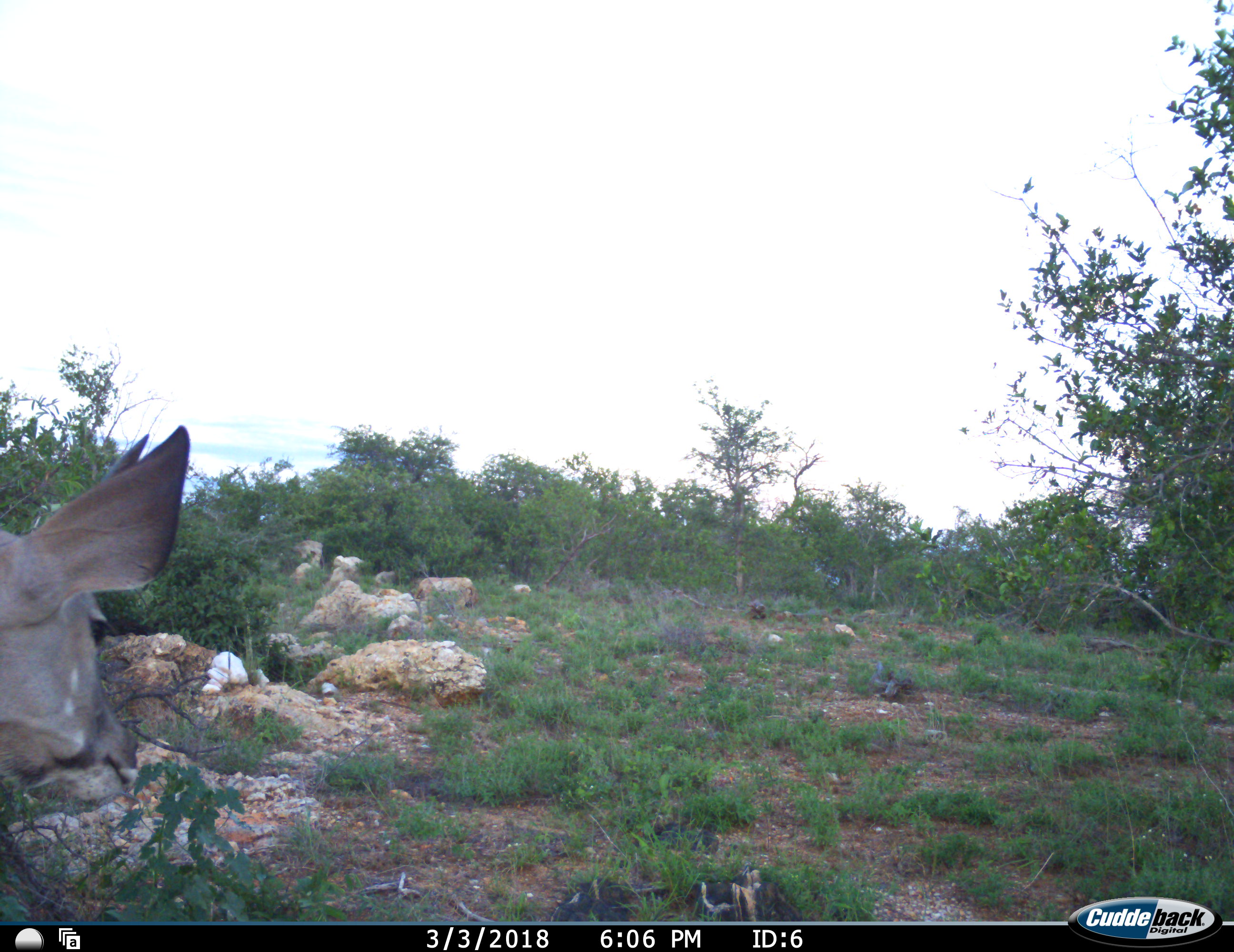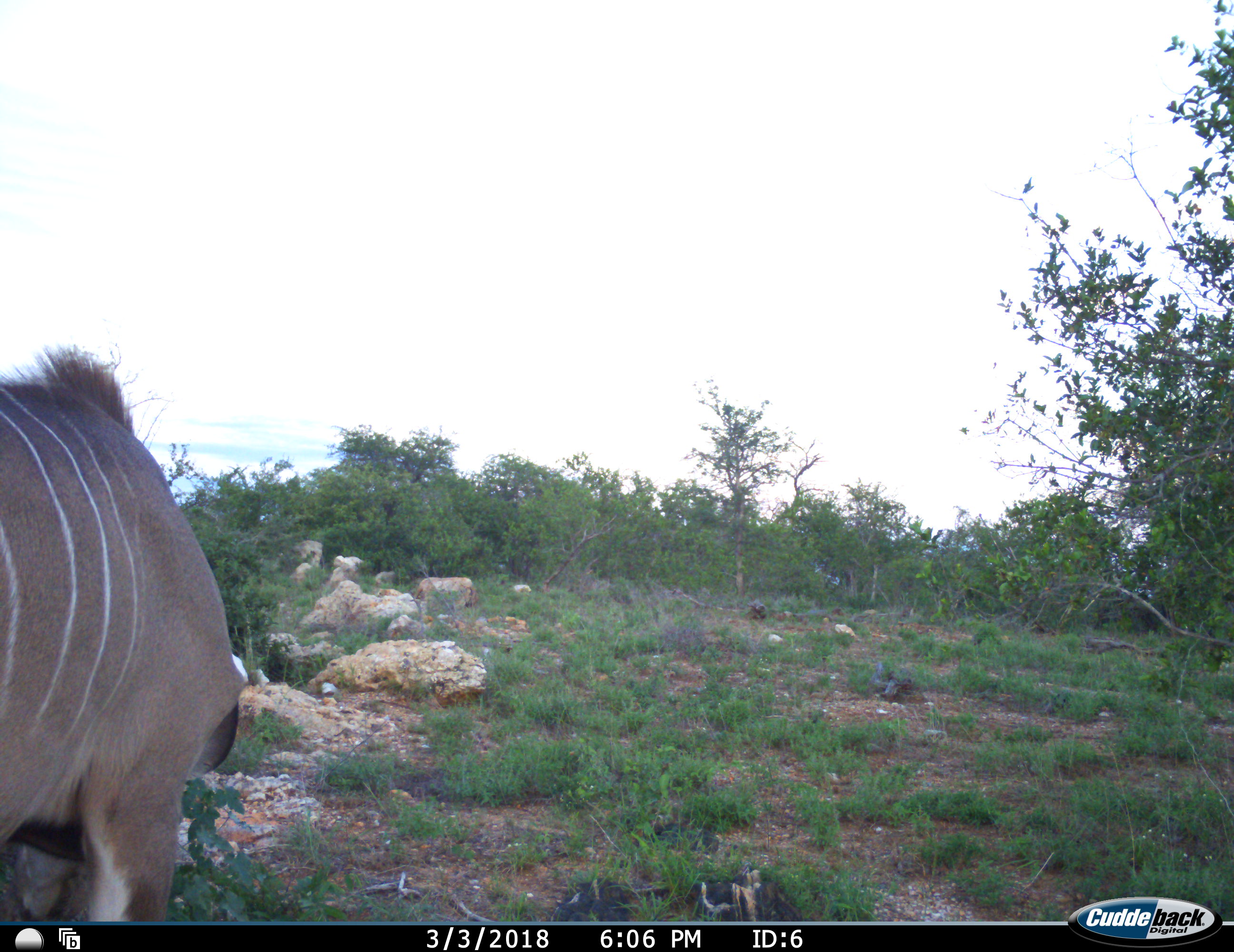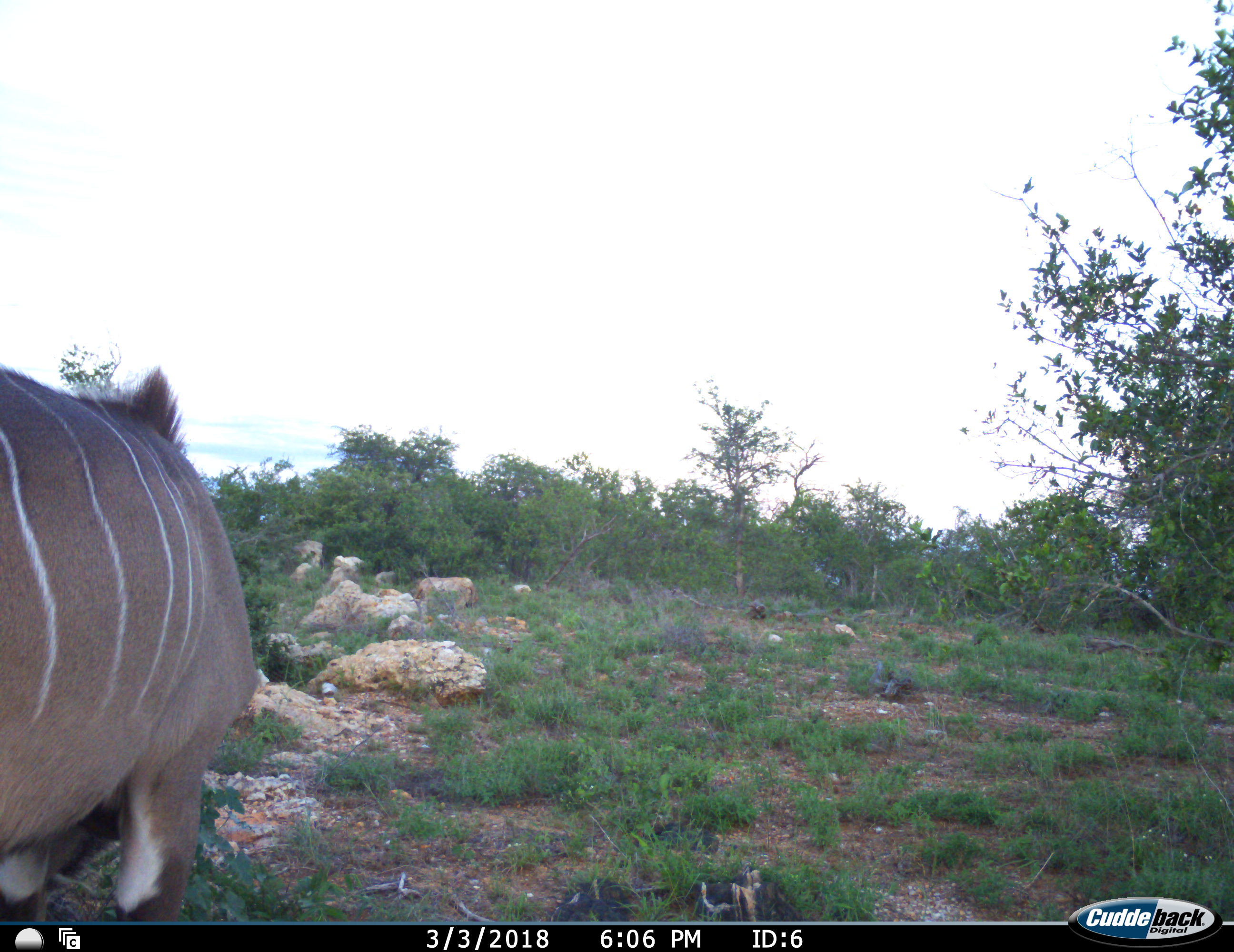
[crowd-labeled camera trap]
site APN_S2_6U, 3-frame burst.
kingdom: Animalia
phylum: Chordata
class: Mammalia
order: Artiodactyla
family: Bovidae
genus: Tragelaphus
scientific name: Tragelaphus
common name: kudu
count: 1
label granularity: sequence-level